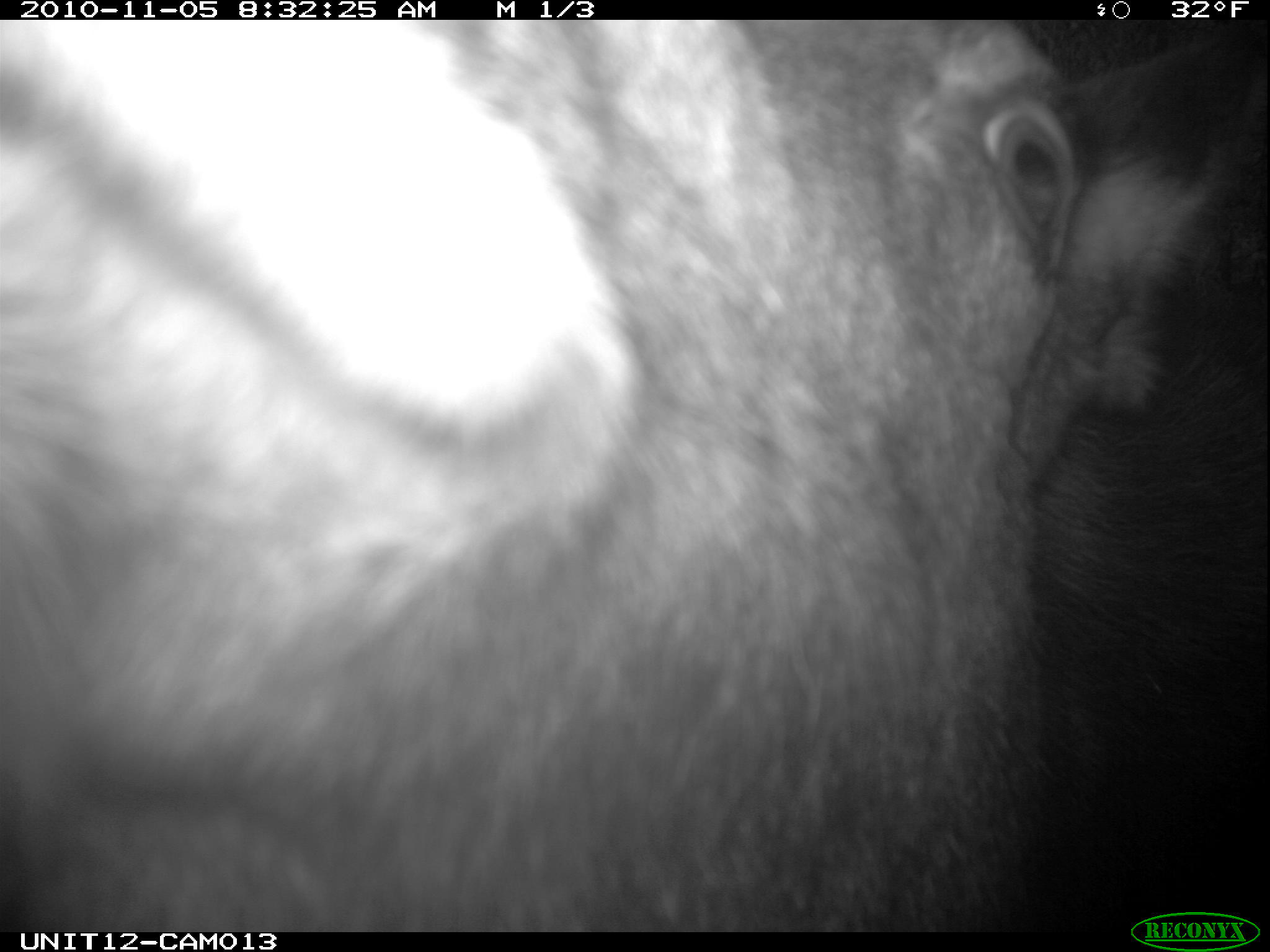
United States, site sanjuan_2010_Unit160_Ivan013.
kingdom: Animalia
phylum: Chordata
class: Mammalia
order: Artiodactyla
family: Cervidae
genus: Alces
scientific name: Alces alces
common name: moose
Alces alces (moose).